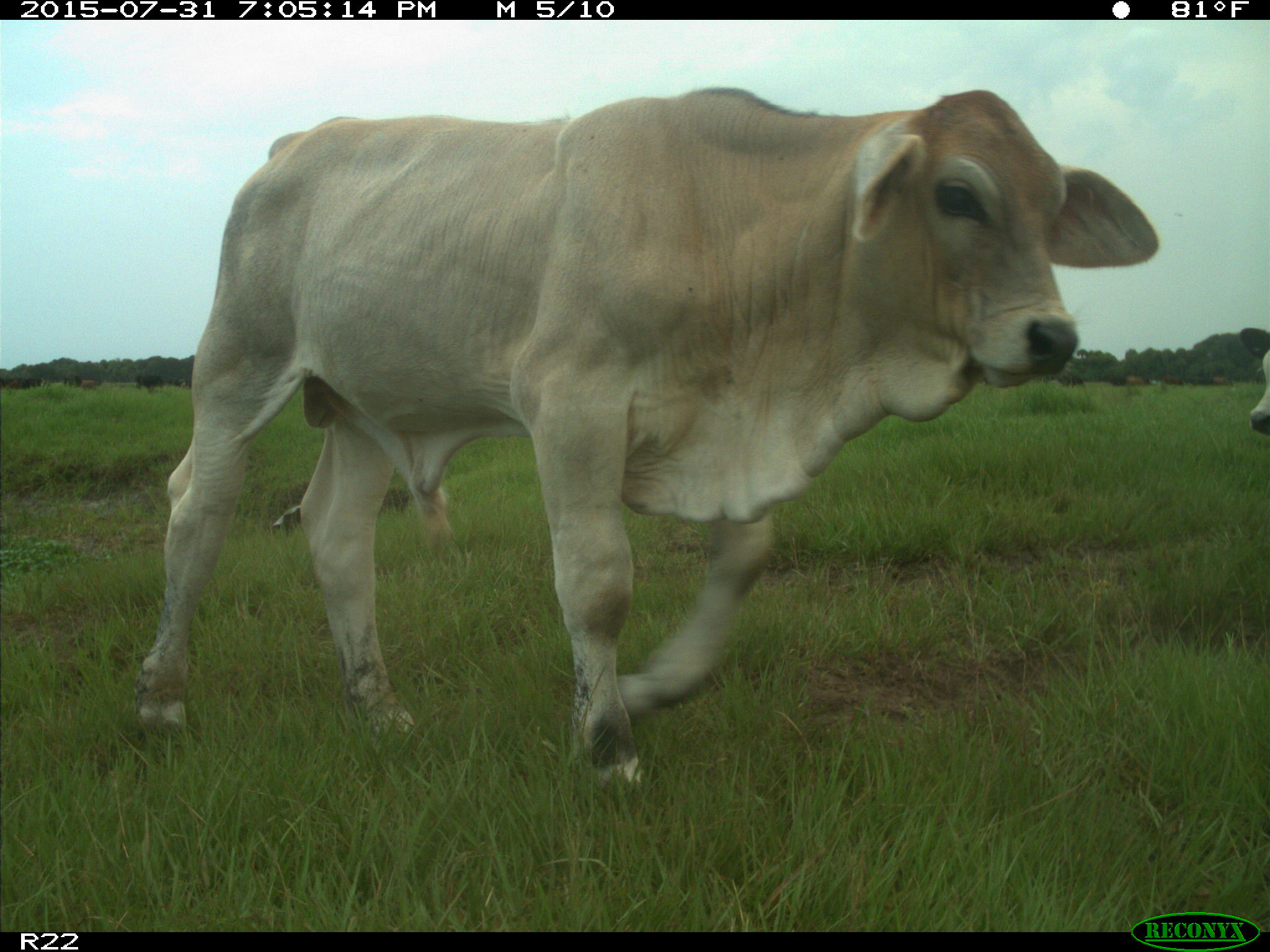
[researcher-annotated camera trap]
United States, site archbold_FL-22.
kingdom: Animalia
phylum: Chordata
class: Mammalia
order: Artiodactyla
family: Bovidae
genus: Bos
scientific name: Bos taurus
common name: domestic cow